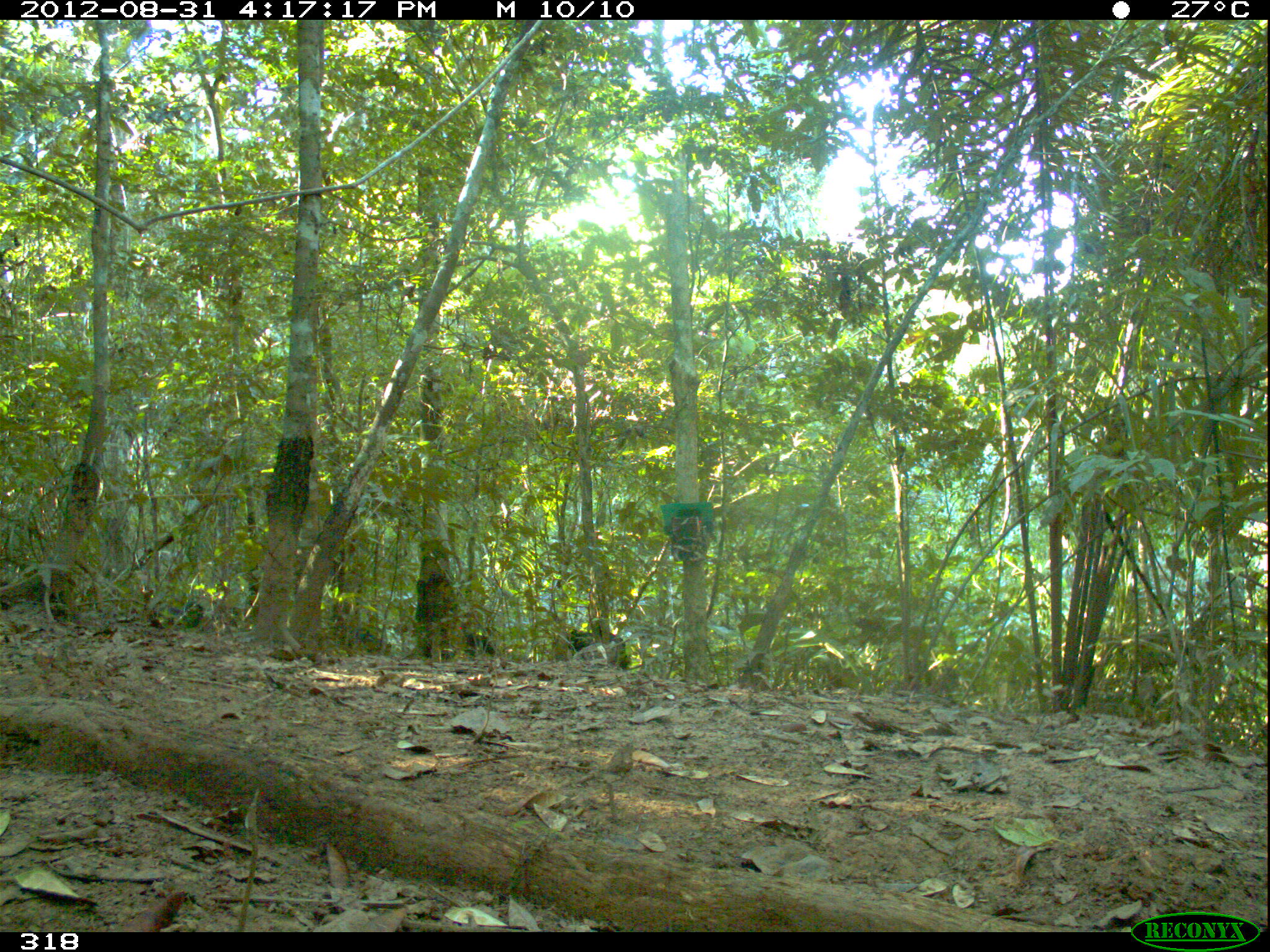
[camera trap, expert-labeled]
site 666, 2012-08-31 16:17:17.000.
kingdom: Animalia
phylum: Chordata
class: Mammalia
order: Artiodactyla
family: Tayassuidae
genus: Tayassu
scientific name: Tayassu pecari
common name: white-lipped peccary